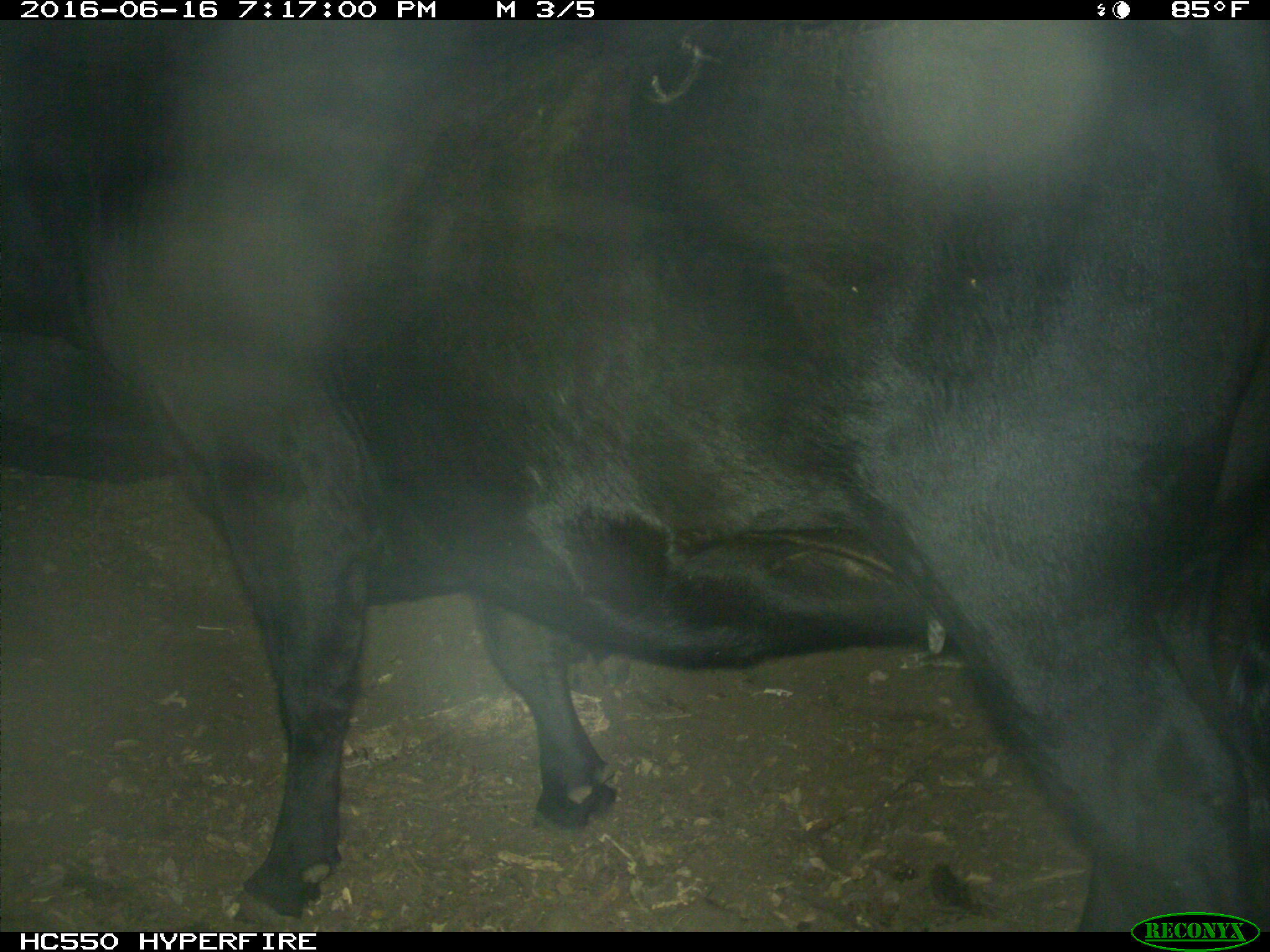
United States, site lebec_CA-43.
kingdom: Animalia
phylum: Chordata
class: Mammalia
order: Artiodactyla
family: Bovidae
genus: Bos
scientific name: Bos taurus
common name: domestic cow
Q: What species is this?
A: Bos taurus (domestic cow).